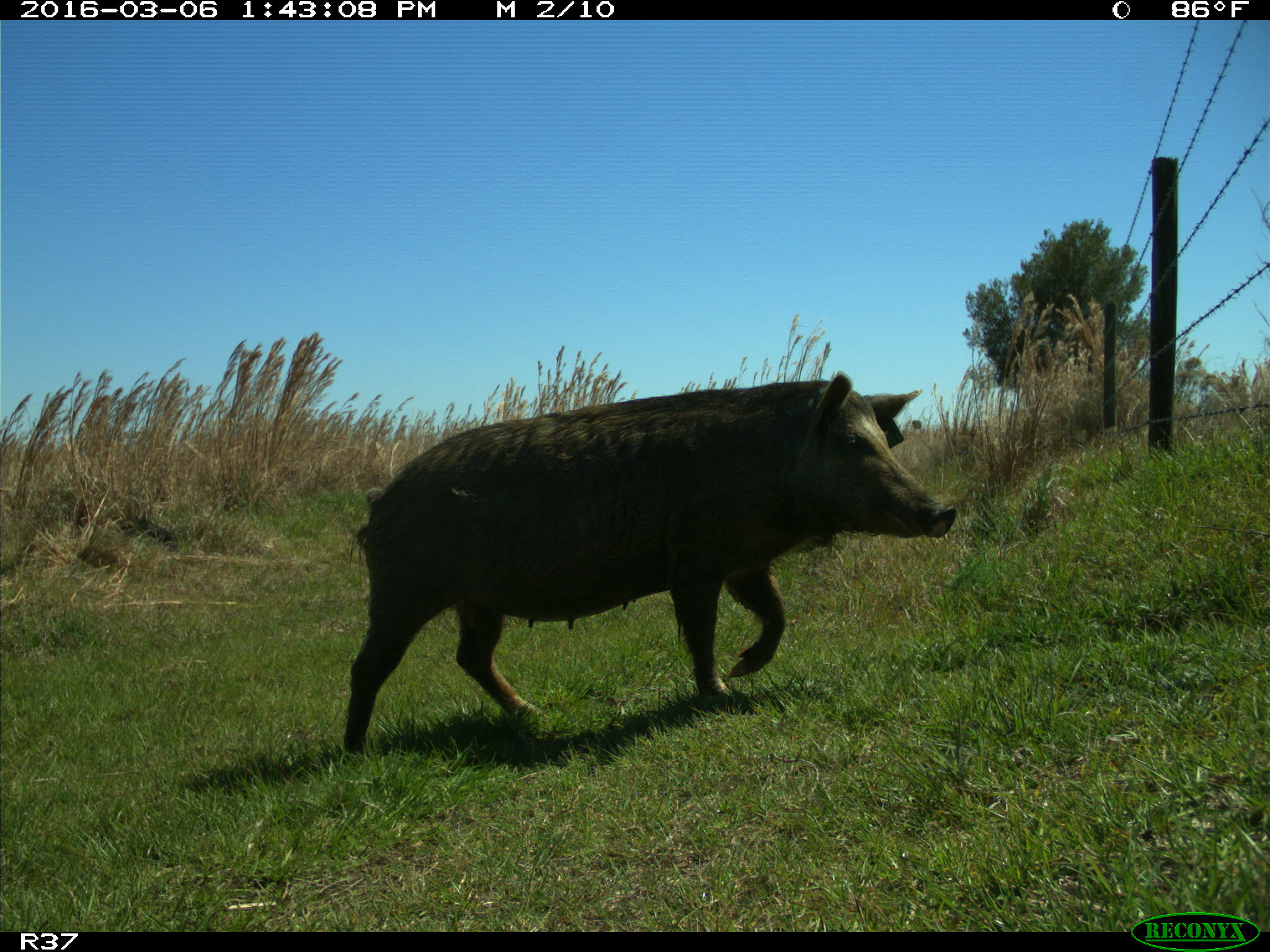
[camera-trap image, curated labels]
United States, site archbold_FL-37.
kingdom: Animalia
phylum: Chordata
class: Mammalia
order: Artiodactyla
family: Suidae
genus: Sus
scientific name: Sus scrofa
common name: wild boar